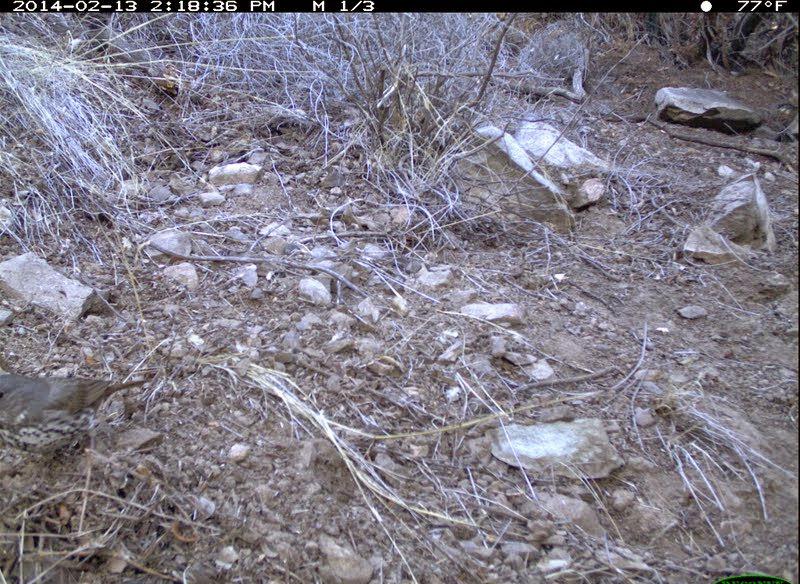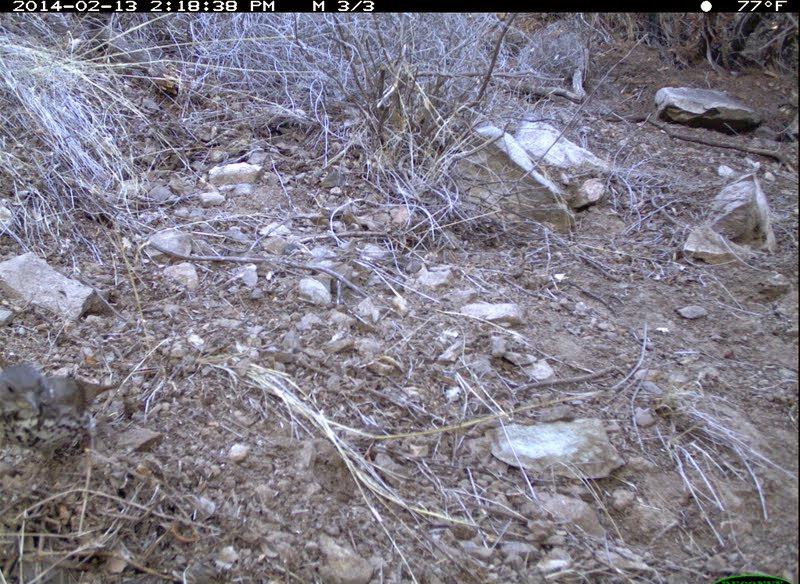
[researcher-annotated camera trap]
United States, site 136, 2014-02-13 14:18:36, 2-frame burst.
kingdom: Animalia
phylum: Chordata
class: Aves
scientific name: Aves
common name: bird